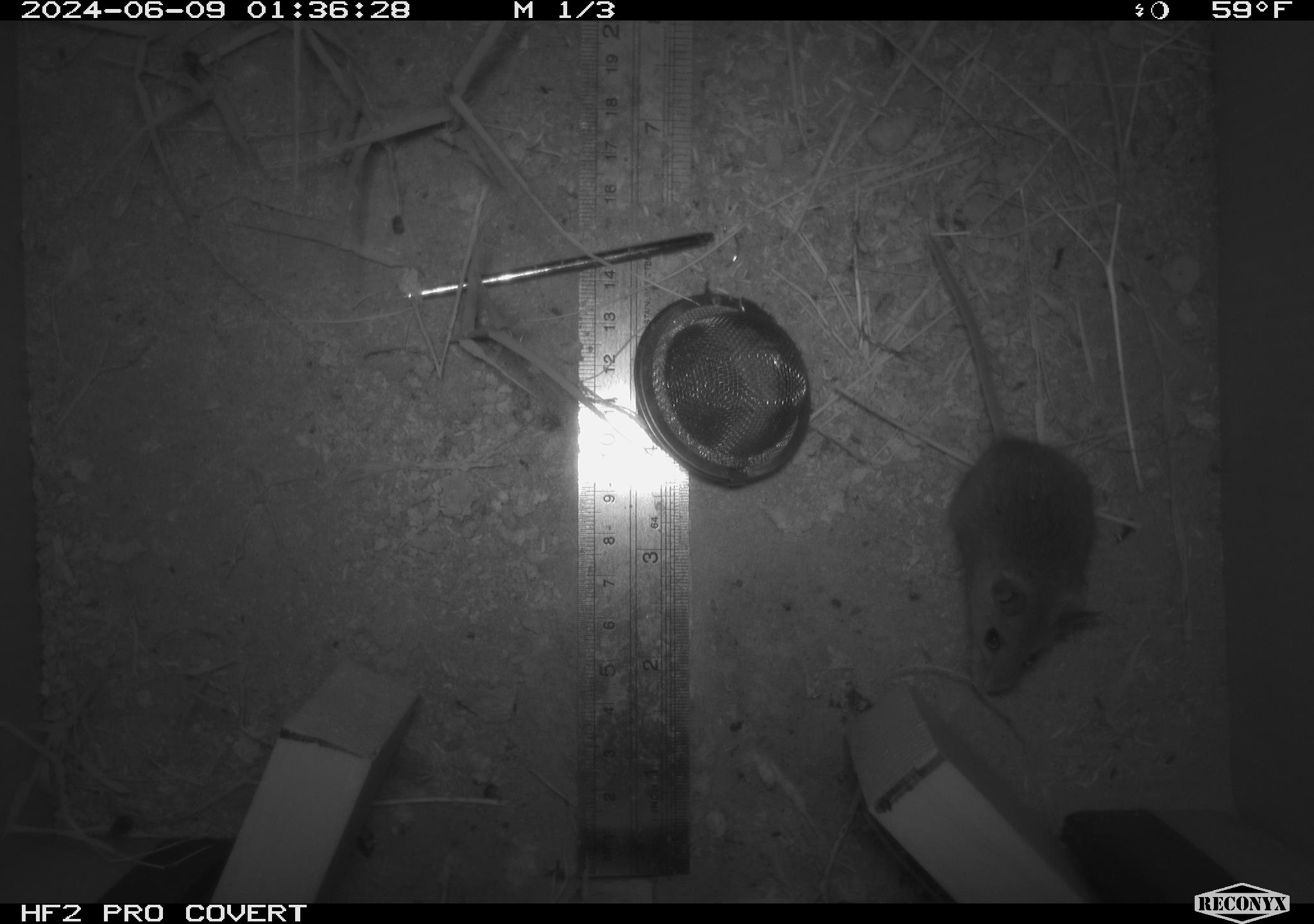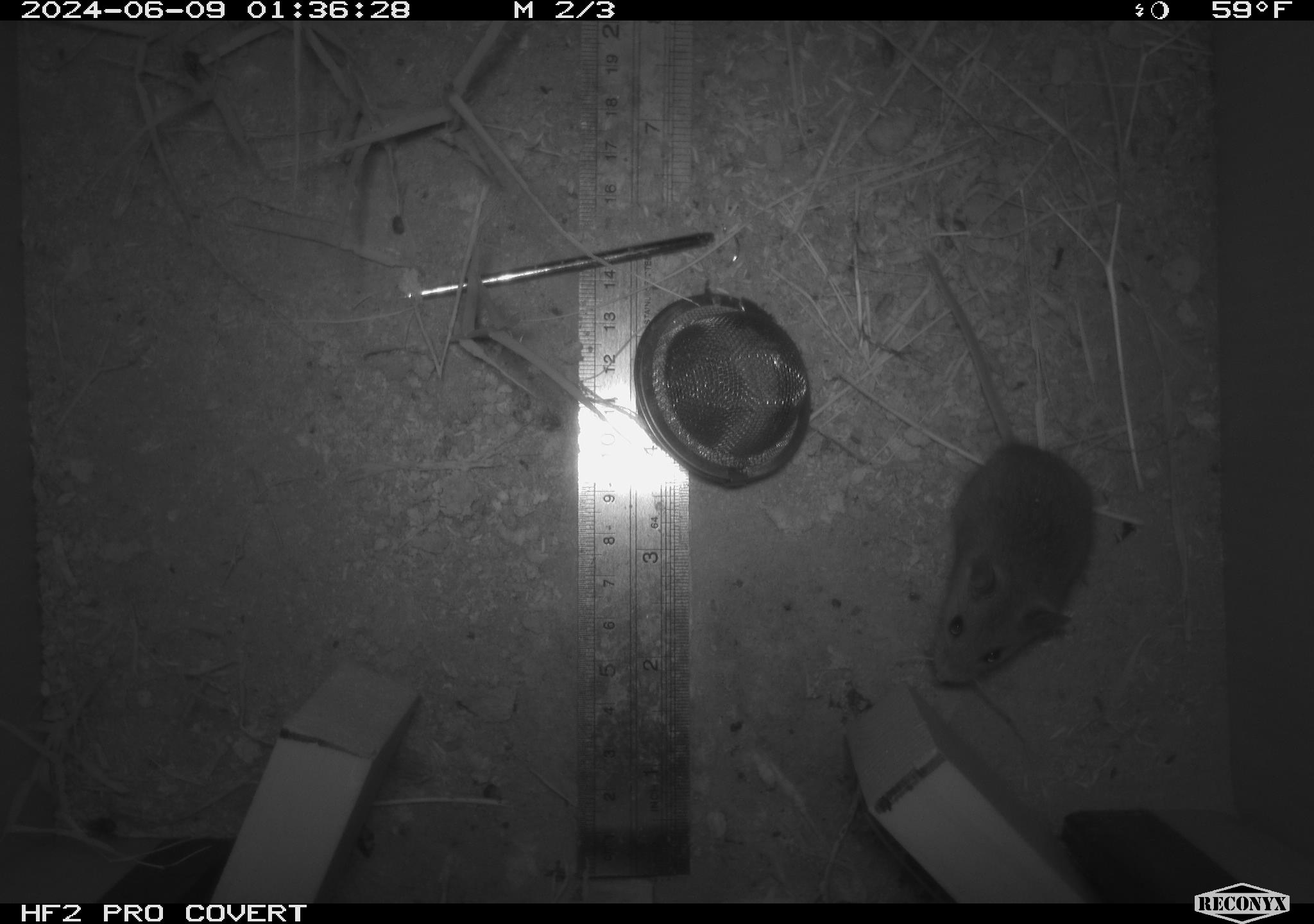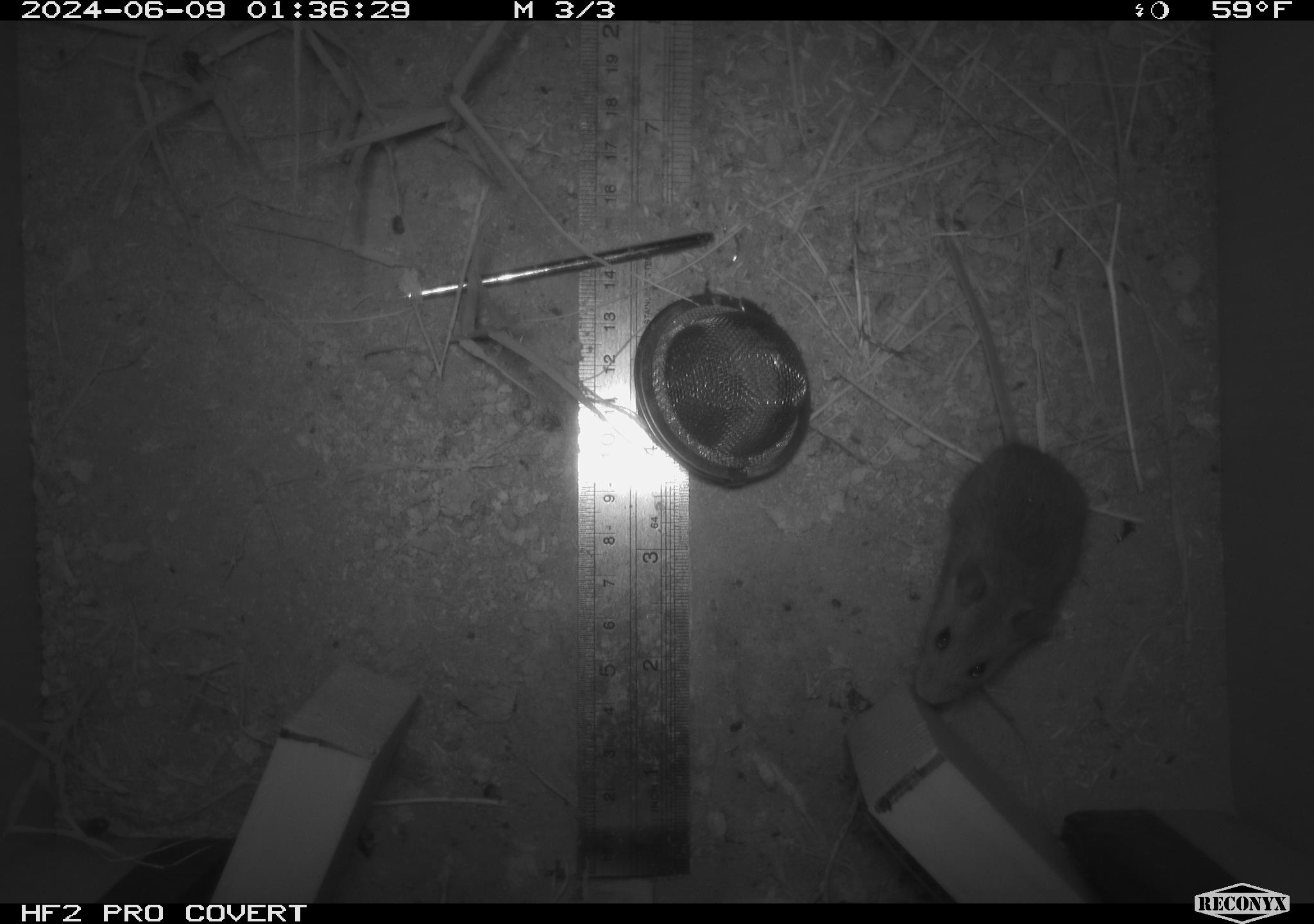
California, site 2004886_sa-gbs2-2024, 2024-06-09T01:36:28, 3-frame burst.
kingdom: Animalia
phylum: Chordata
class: Mammalia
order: Rodentia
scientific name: Rodentia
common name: mouse species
Mouse species (Rodentia).